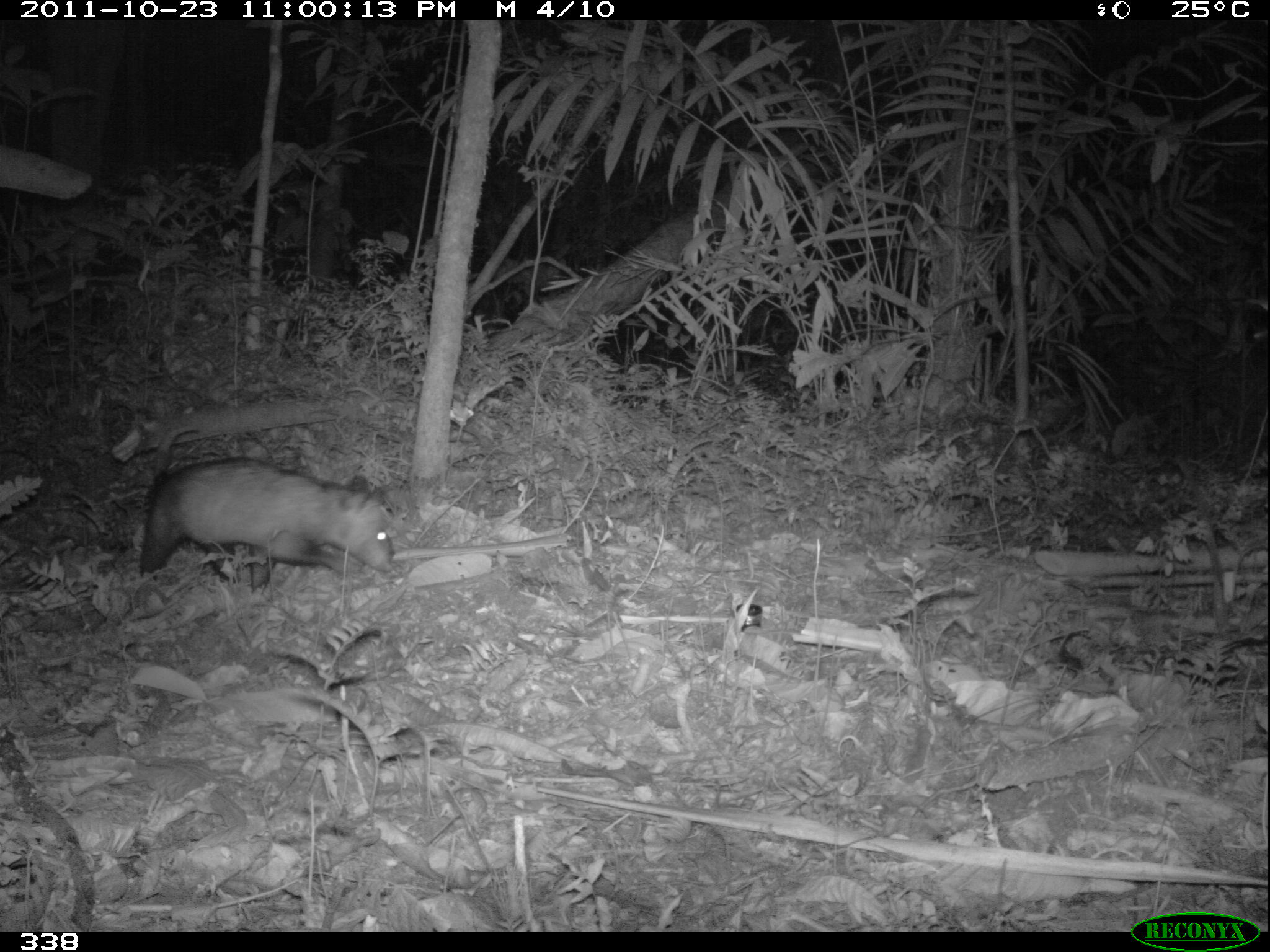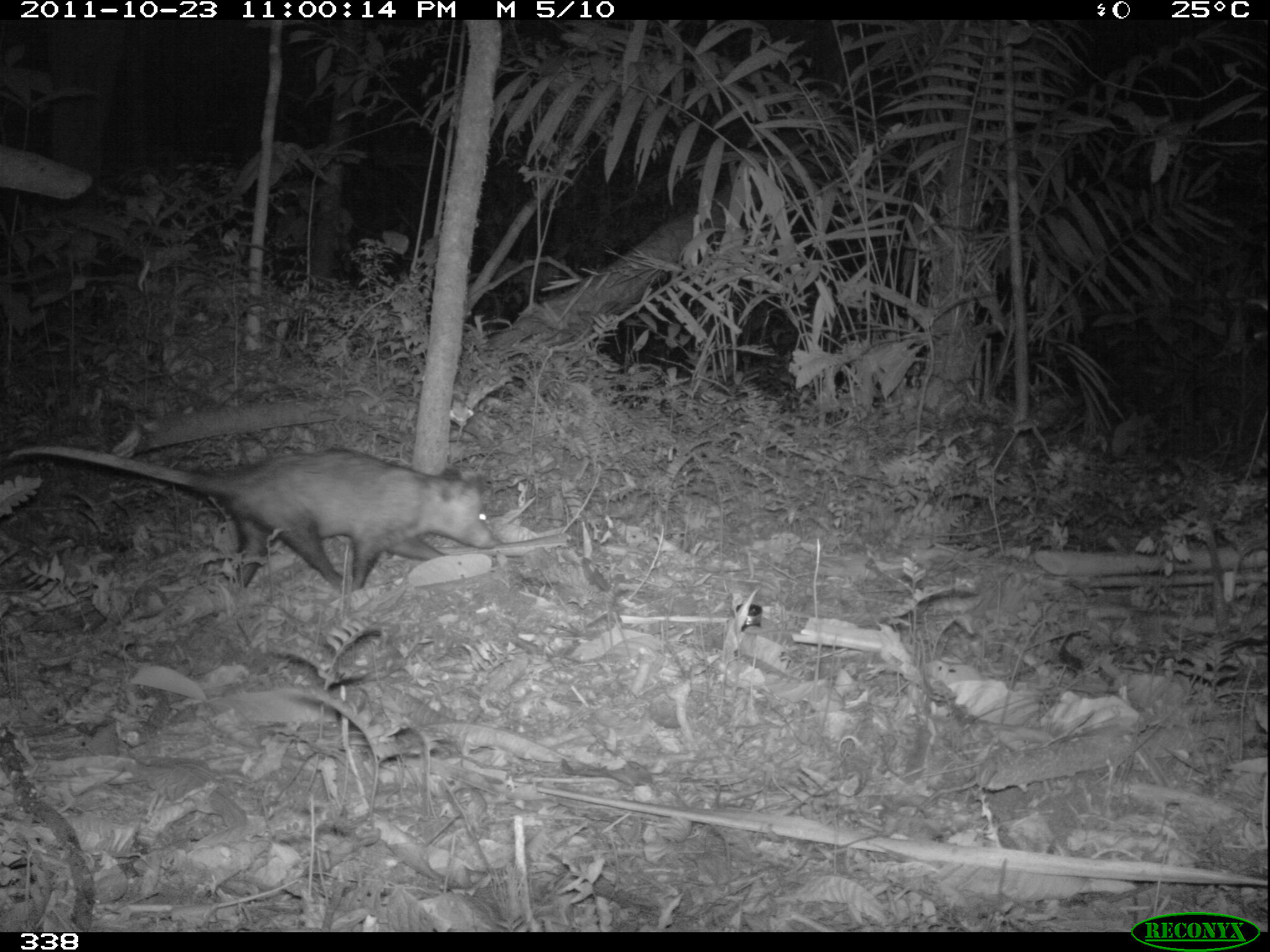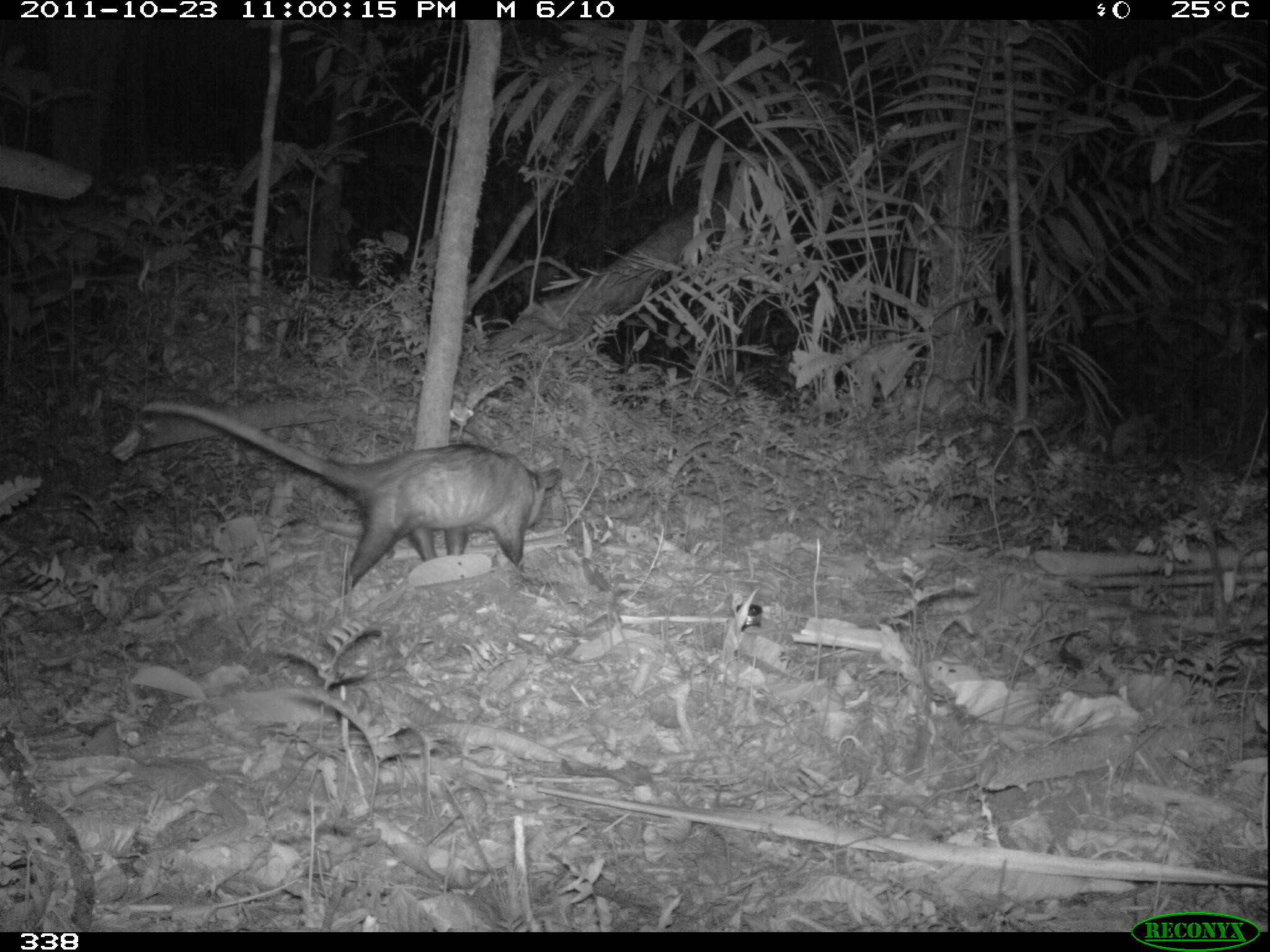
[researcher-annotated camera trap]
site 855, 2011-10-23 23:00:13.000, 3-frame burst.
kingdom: Animalia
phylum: Chordata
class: Mammalia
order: Didelphimorphia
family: Didelphidae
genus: Didelphis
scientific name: Didelphis marsupialis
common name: southern opossum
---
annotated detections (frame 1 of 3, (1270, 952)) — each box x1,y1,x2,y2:
didelphis marsupialis: 136,422,394,592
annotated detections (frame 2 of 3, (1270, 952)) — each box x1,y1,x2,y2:
didelphis marsupialis: 3,444,499,592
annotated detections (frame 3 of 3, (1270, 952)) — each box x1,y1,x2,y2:
didelphis marsupialis: 139,398,563,595